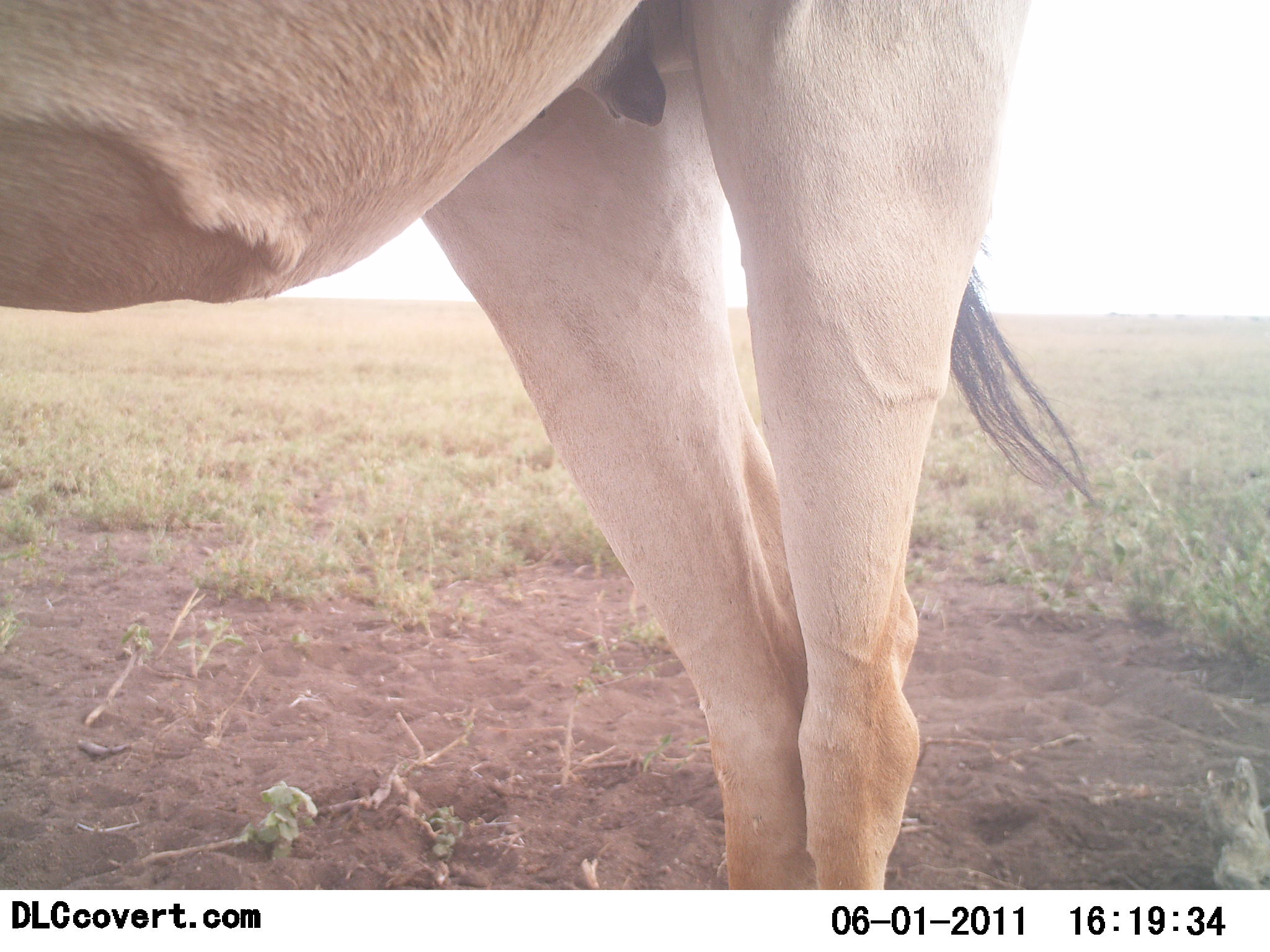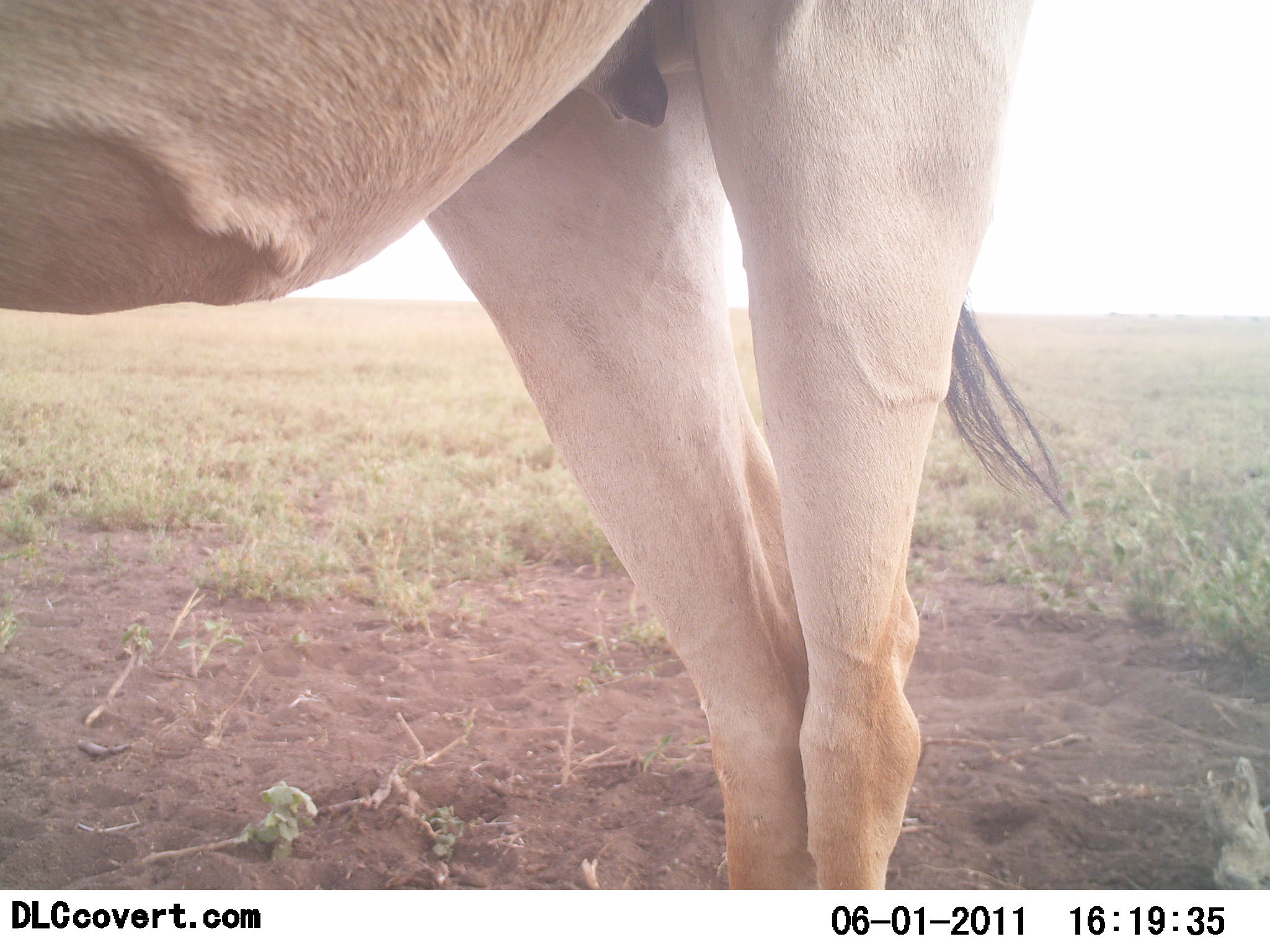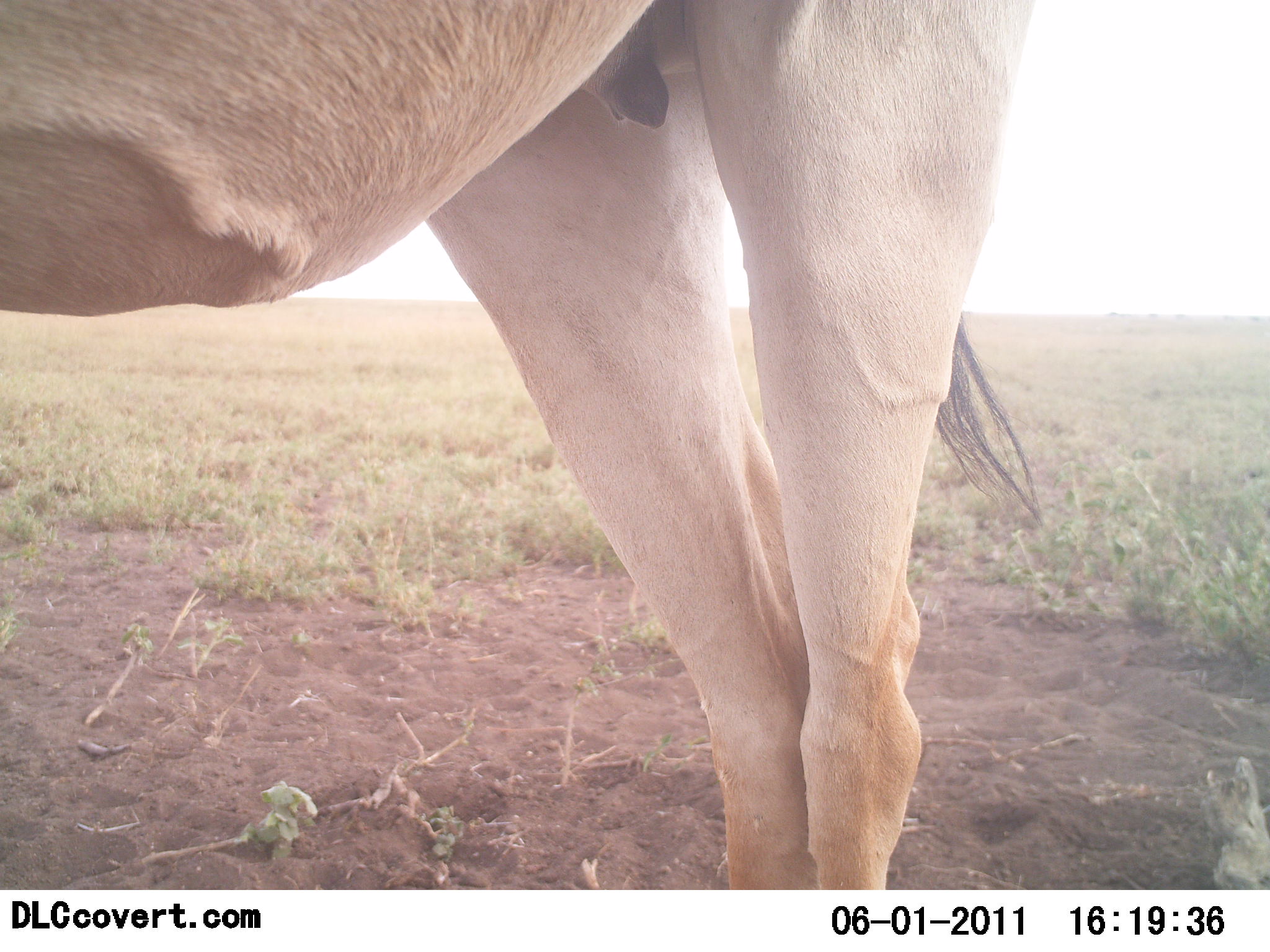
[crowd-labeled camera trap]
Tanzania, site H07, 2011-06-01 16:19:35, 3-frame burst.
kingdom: Animalia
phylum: Chordata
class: Mammalia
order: Artiodactyla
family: Bovidae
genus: Alcelaphus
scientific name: Alcelaphus buselaphus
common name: hartebeest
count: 1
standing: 100%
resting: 0%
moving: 0%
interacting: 0%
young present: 0%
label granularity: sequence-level